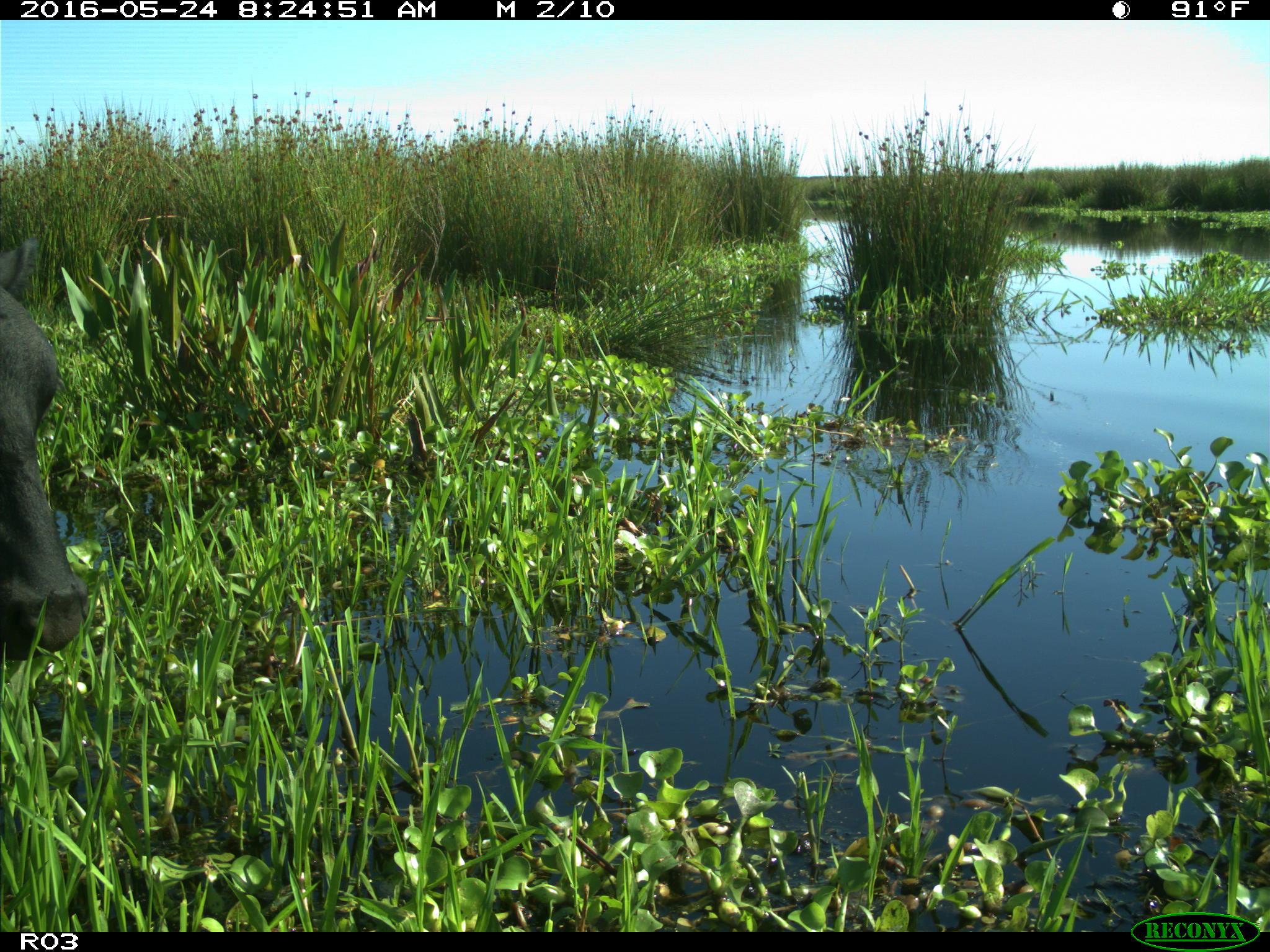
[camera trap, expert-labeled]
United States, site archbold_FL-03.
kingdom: Animalia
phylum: Chordata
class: Mammalia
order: Artiodactyla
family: Bovidae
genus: Bos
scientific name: Bos taurus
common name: domestic cow